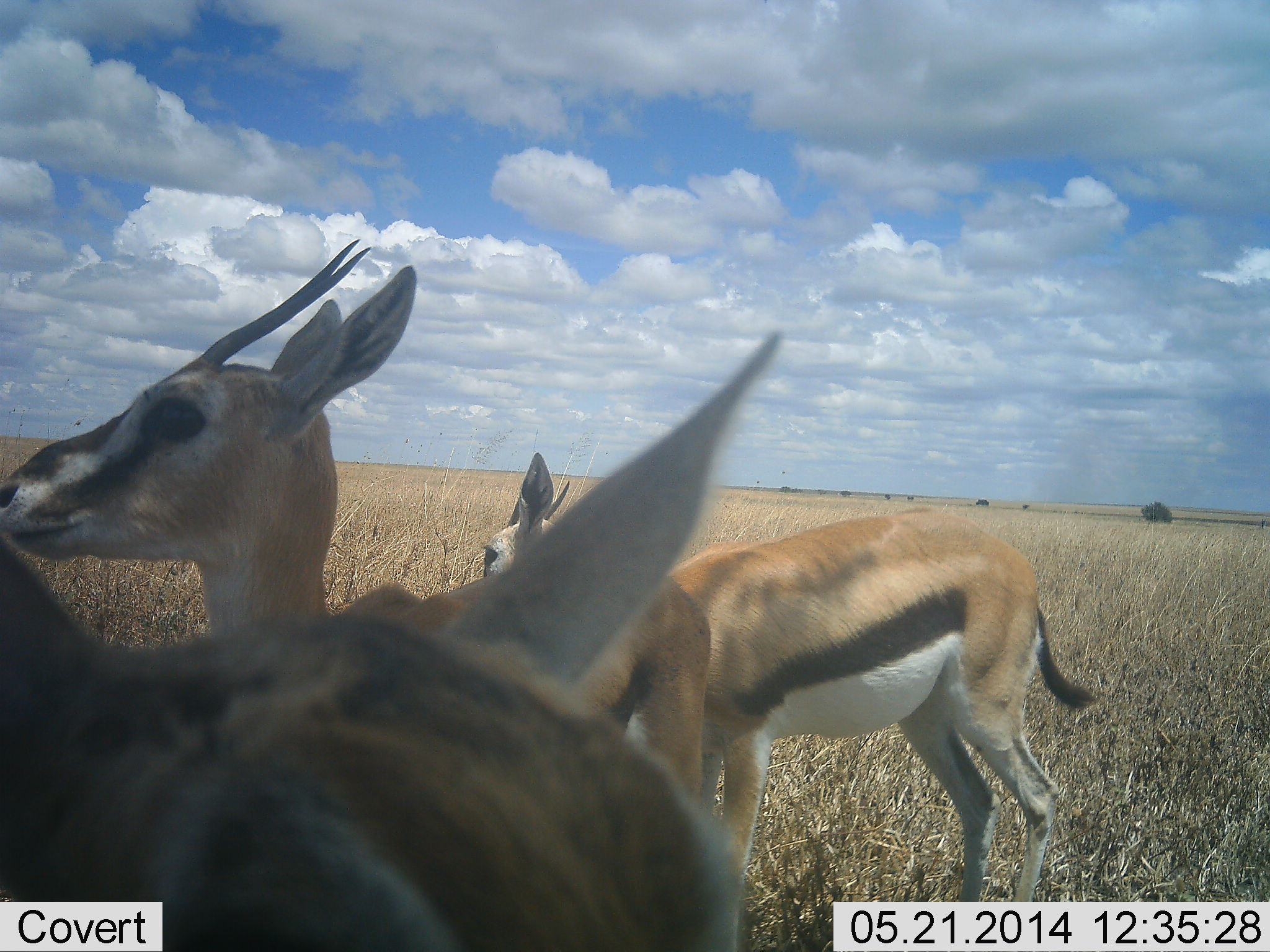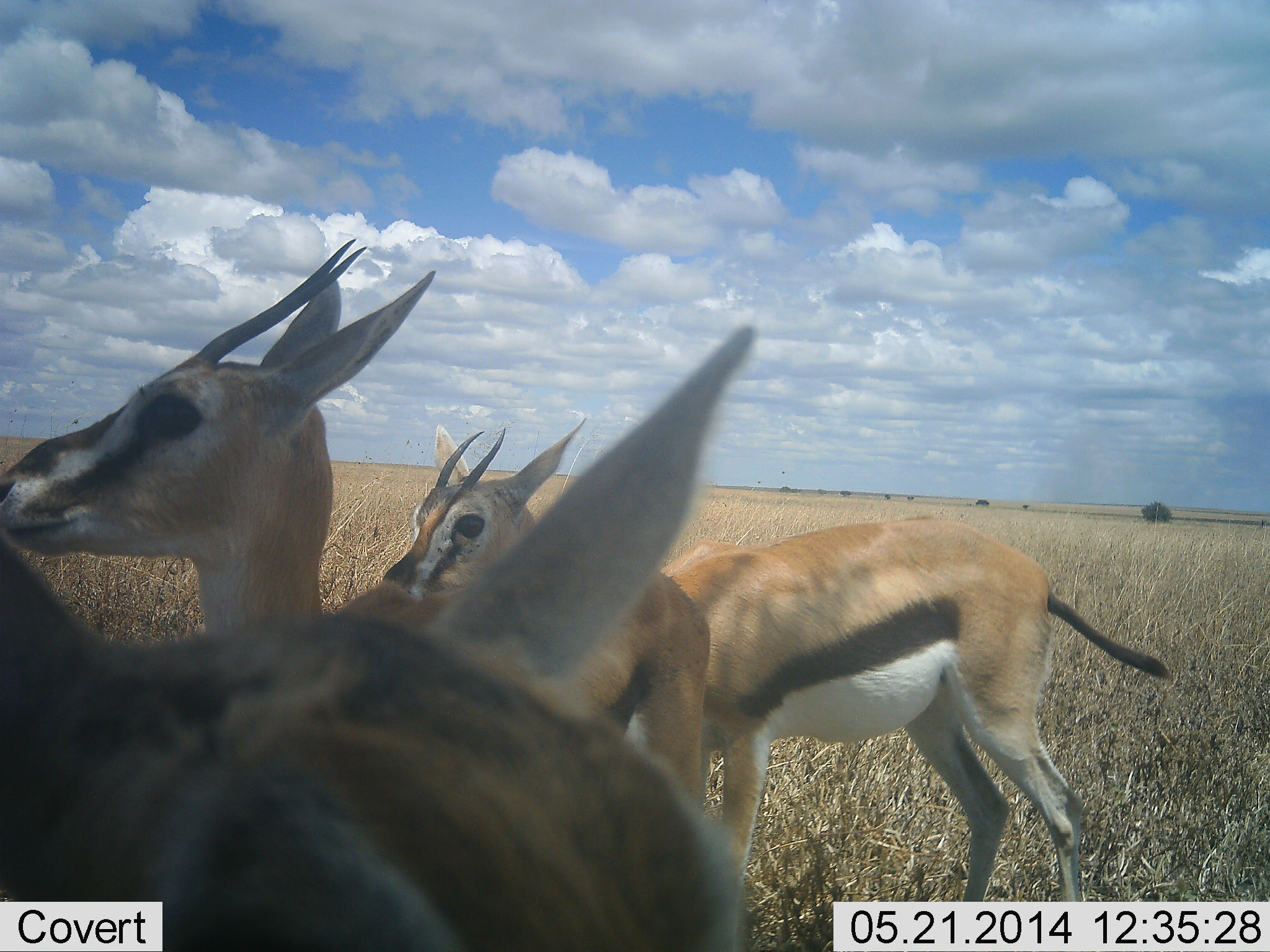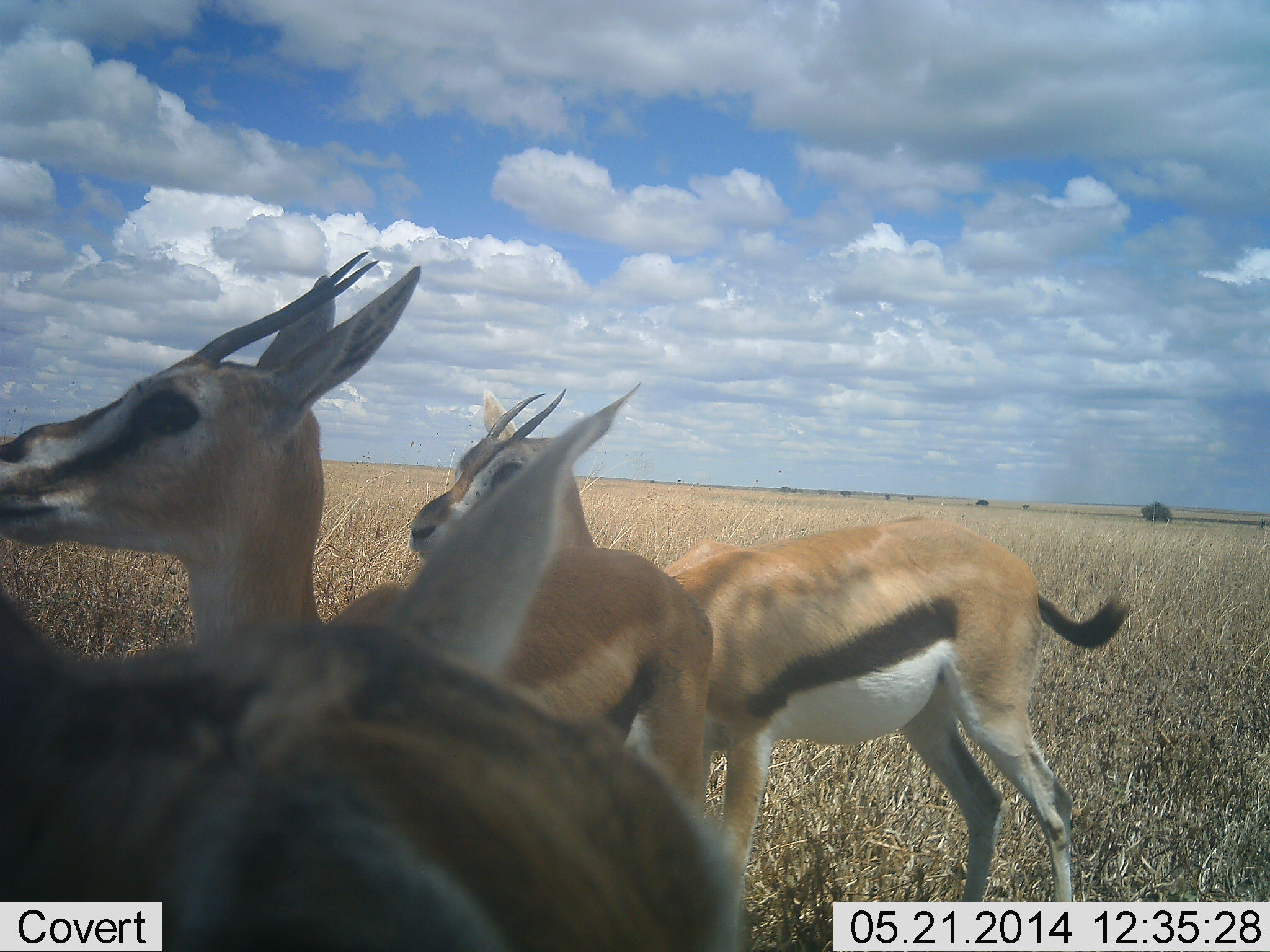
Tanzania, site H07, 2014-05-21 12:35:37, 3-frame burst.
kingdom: Animalia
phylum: Chordata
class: Mammalia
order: Artiodactyla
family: Bovidae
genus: Eudorcas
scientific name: Eudorcas thomsonii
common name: thomson's gazelle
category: gazellethomsons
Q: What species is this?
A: Gazellethomsons (thomson's gazelle) (Eudorcas thomsonii).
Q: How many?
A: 3.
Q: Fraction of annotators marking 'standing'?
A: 100%.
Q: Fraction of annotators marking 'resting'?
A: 0%.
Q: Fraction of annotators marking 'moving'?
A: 0%.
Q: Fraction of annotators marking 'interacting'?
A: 0%.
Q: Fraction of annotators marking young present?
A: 10%.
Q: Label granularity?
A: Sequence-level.